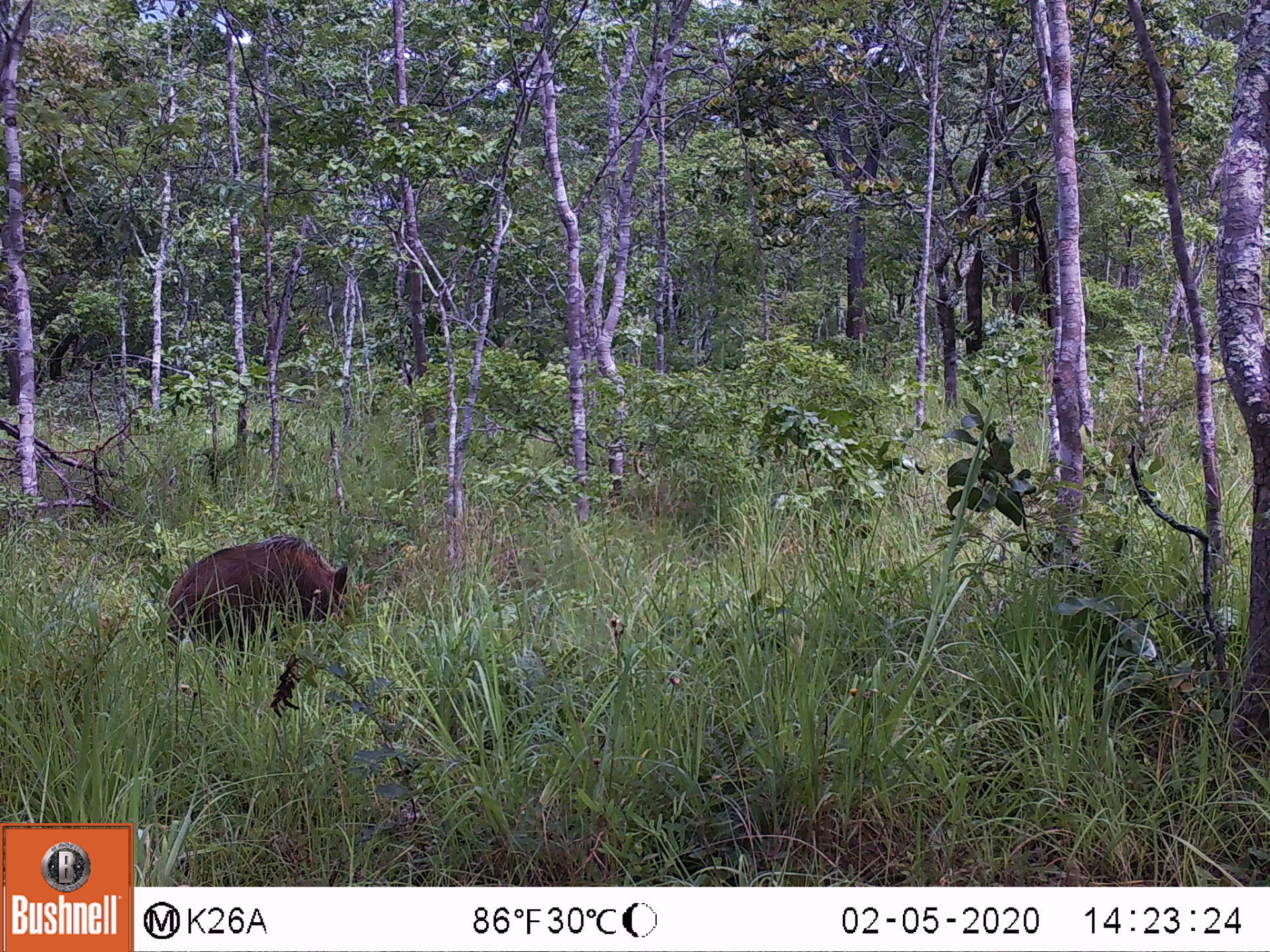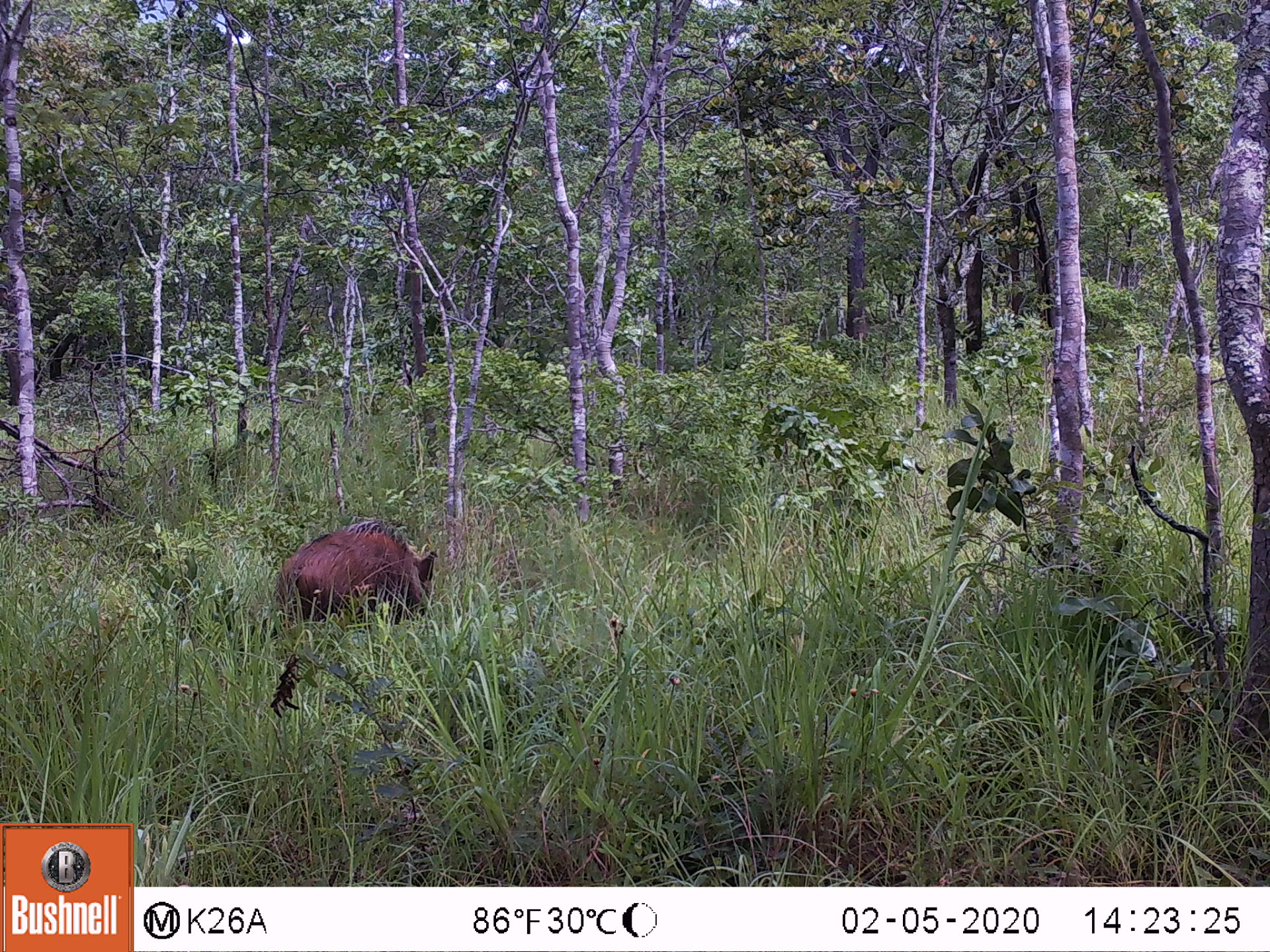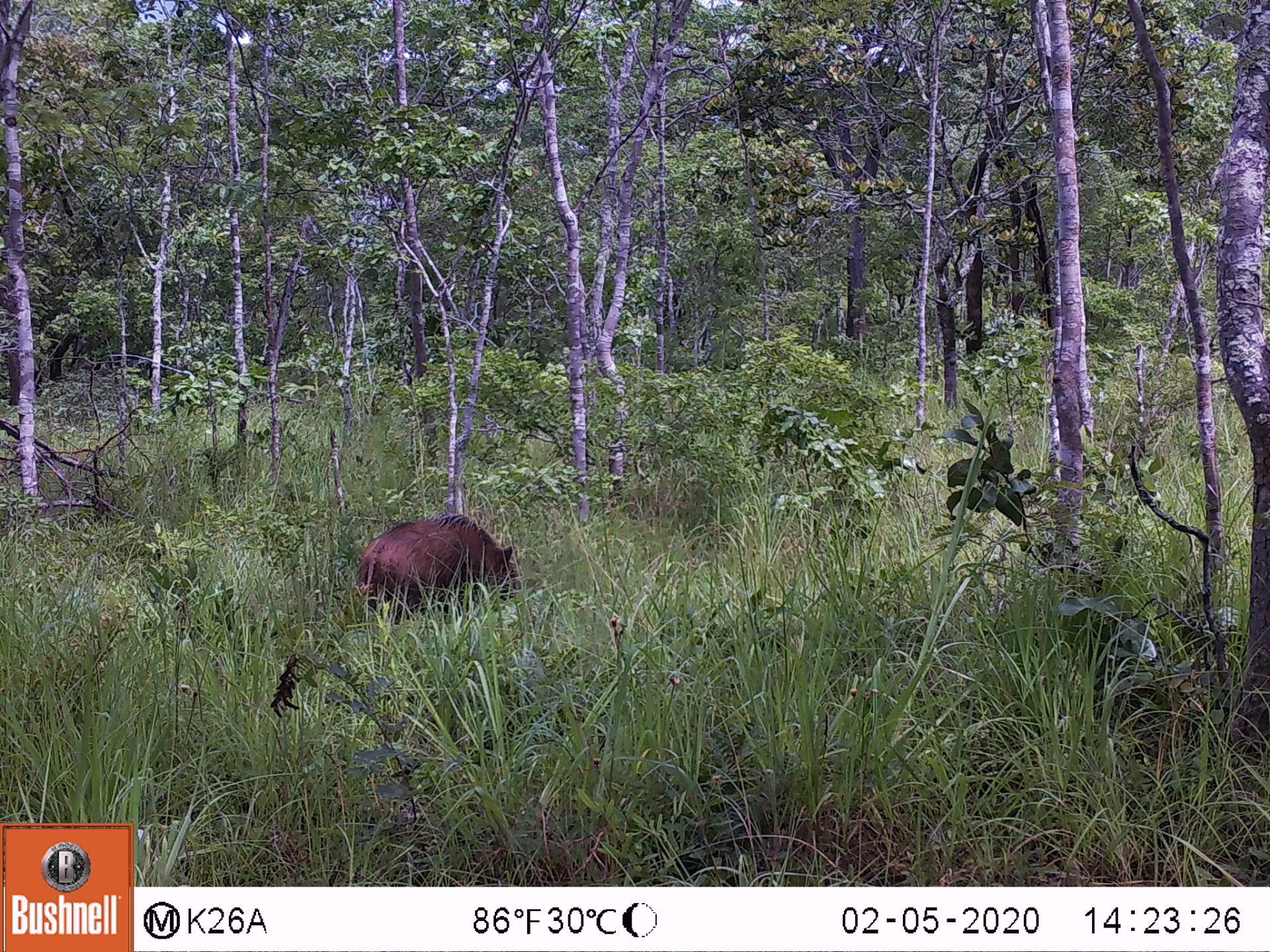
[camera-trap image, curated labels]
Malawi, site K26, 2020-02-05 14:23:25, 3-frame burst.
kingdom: Animalia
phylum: Chordata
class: Mammalia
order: Artiodactyla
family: Suidae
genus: Potamochoerus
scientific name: Potamochoerus larvatus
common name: bushpig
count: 1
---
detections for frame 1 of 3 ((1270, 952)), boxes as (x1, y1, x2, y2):
bushpig: (159, 529, 356, 662)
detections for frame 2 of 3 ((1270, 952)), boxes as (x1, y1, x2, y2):
bushpig: (275, 518, 437, 640)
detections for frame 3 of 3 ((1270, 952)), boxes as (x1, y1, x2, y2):
bushpig: (346, 508, 527, 626)